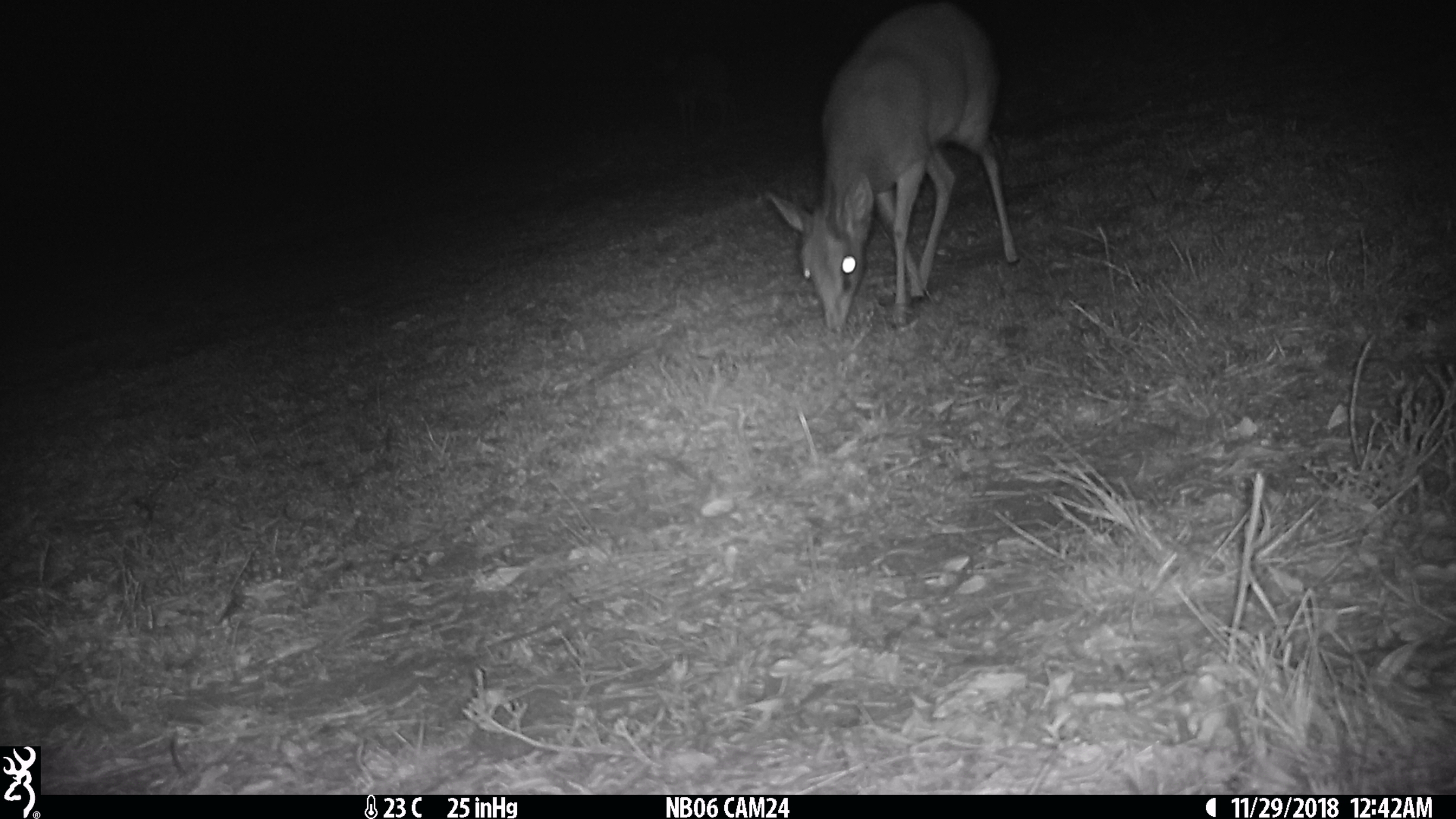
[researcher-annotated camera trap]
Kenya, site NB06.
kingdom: Animalia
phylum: Chordata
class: Mammalia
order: Artiodactyla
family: Bovidae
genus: Madoqua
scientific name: Madoqua kirkii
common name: kirk's dik-dik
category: dikdik